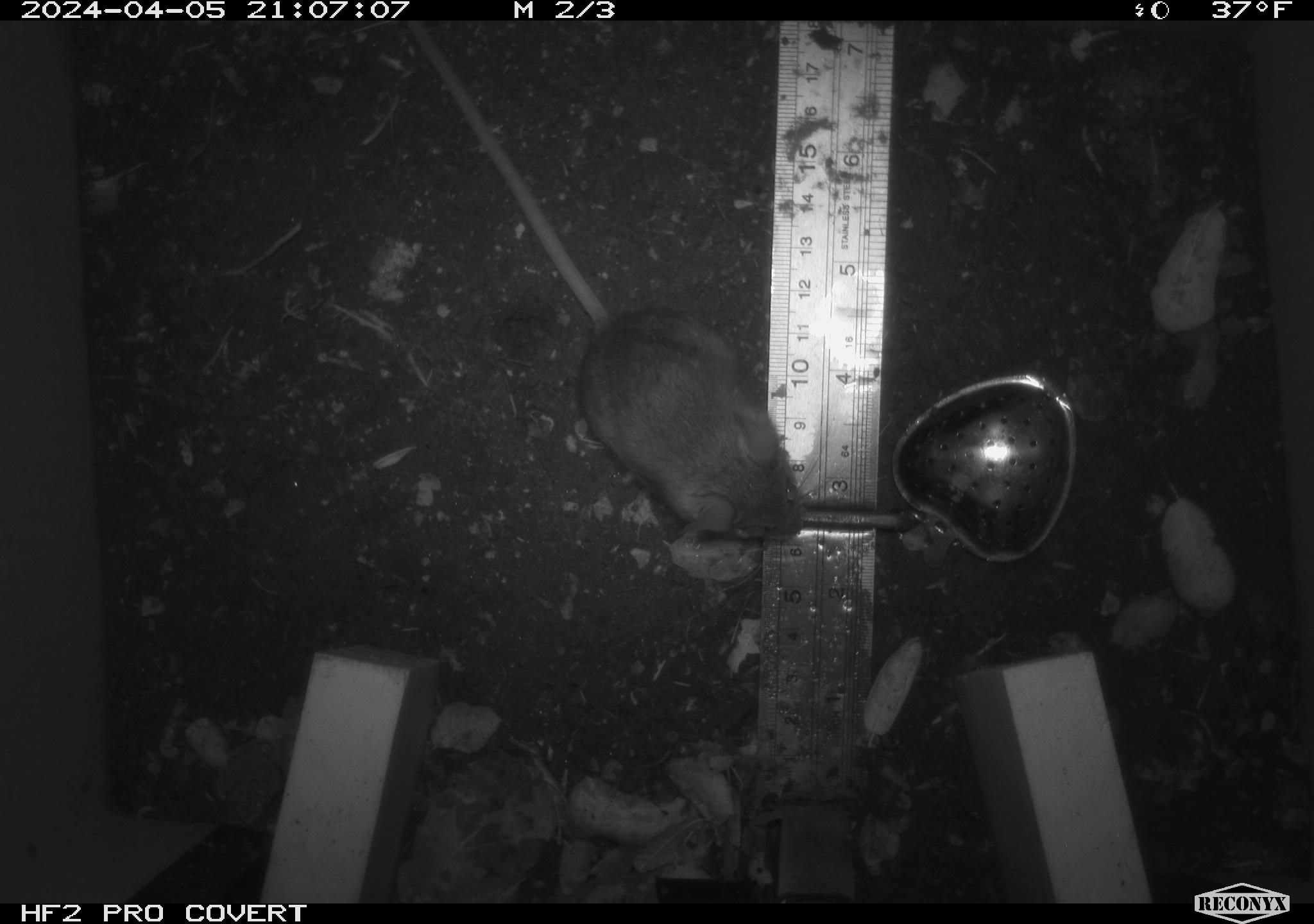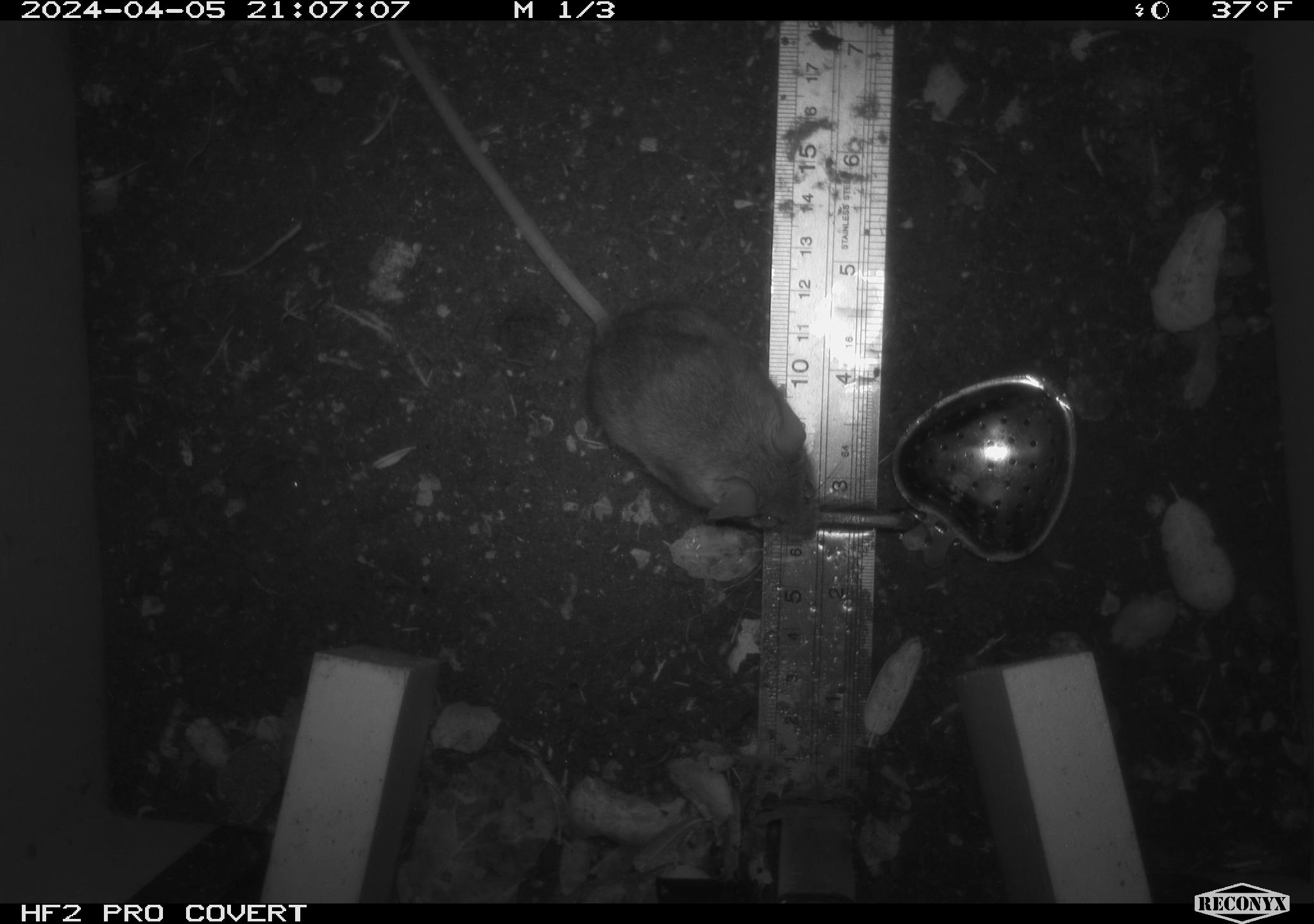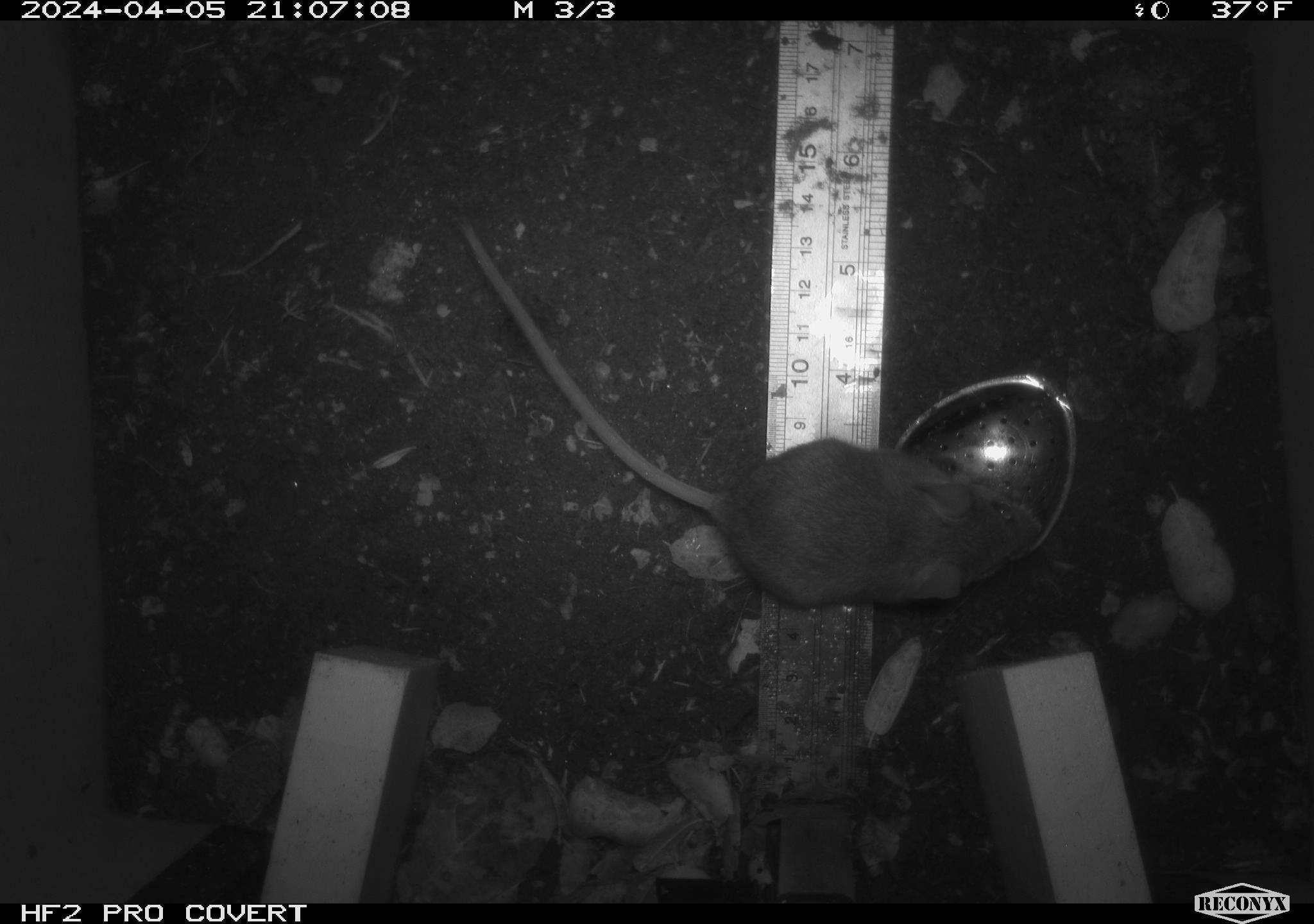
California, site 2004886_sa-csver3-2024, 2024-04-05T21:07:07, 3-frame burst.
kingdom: Animalia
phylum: Chordata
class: Mammalia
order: Rodentia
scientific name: Rodentia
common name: rodent